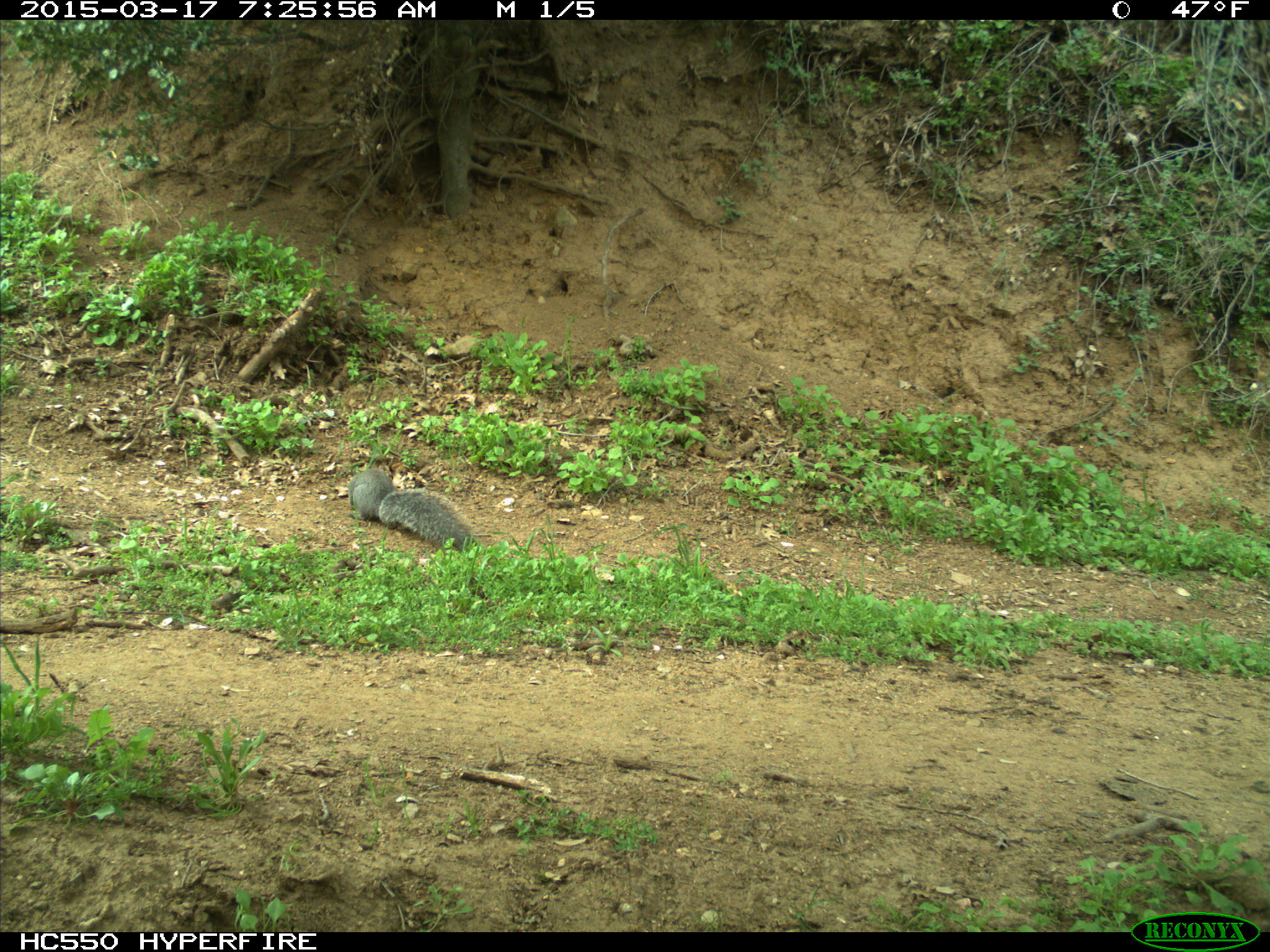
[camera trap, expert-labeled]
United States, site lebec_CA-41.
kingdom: Animalia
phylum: Chordata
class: Mammalia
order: Rodentia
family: Sciuridae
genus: Sciurus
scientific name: Sciurus carolinensis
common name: eastern gray squirrel